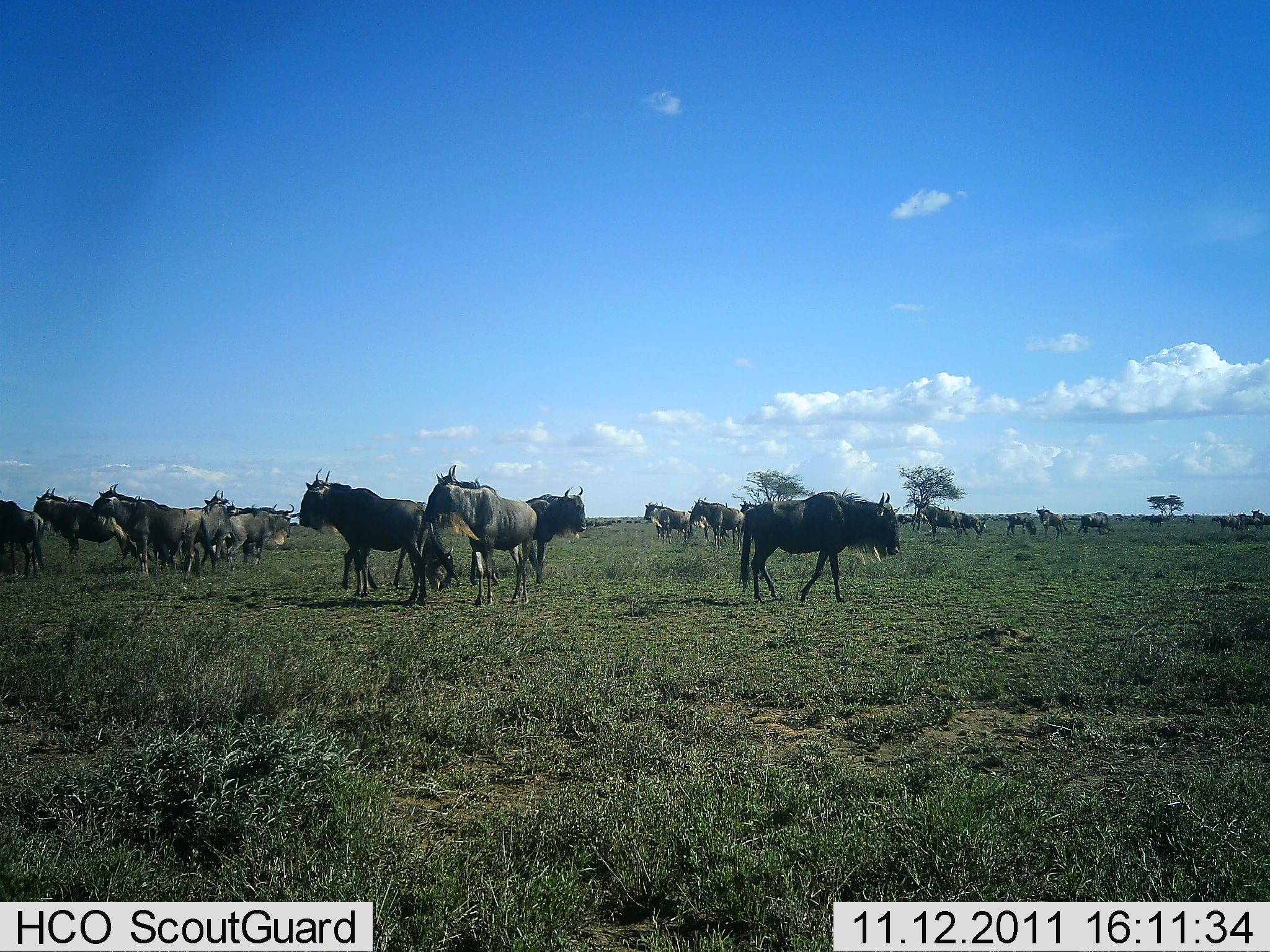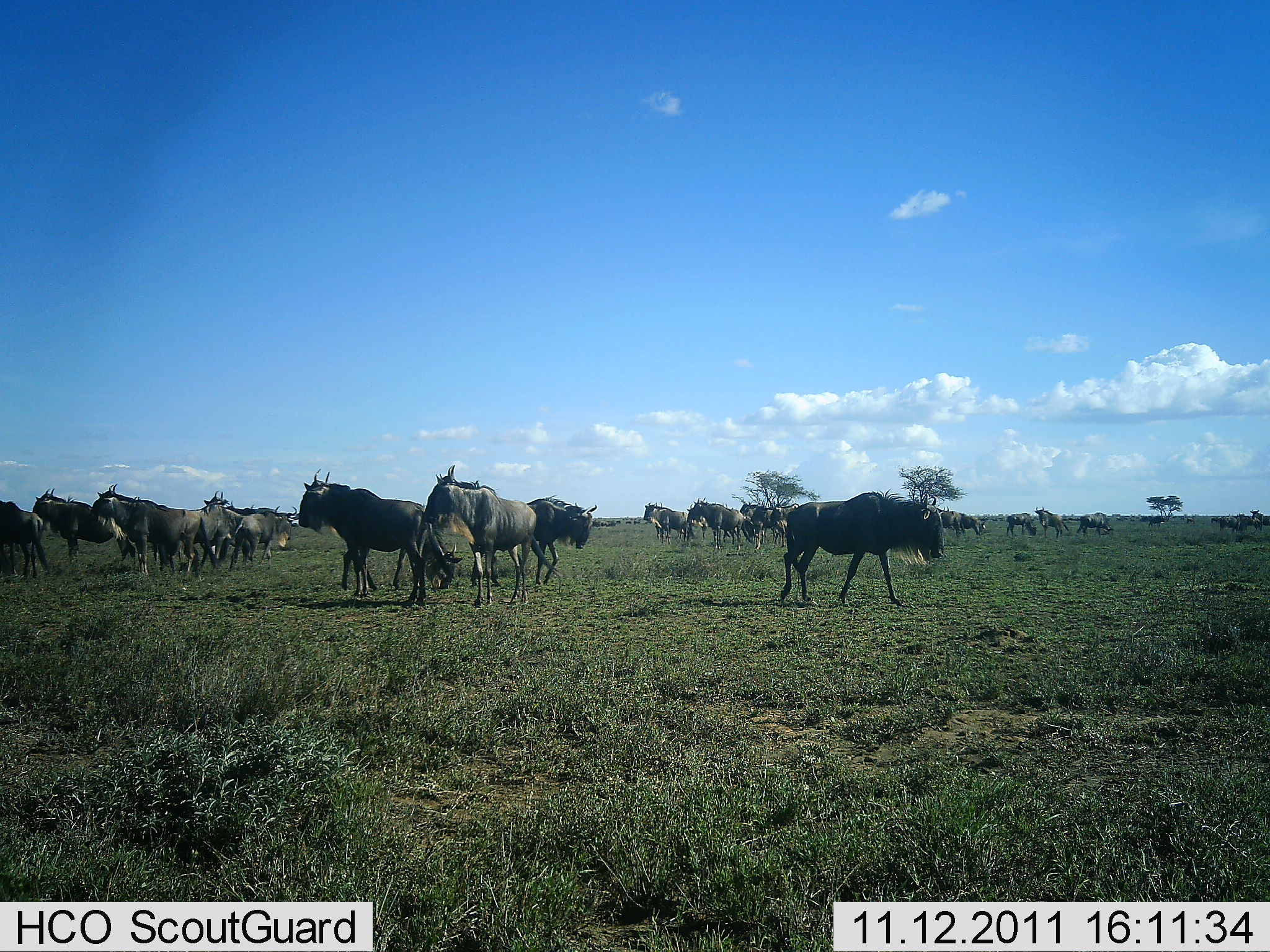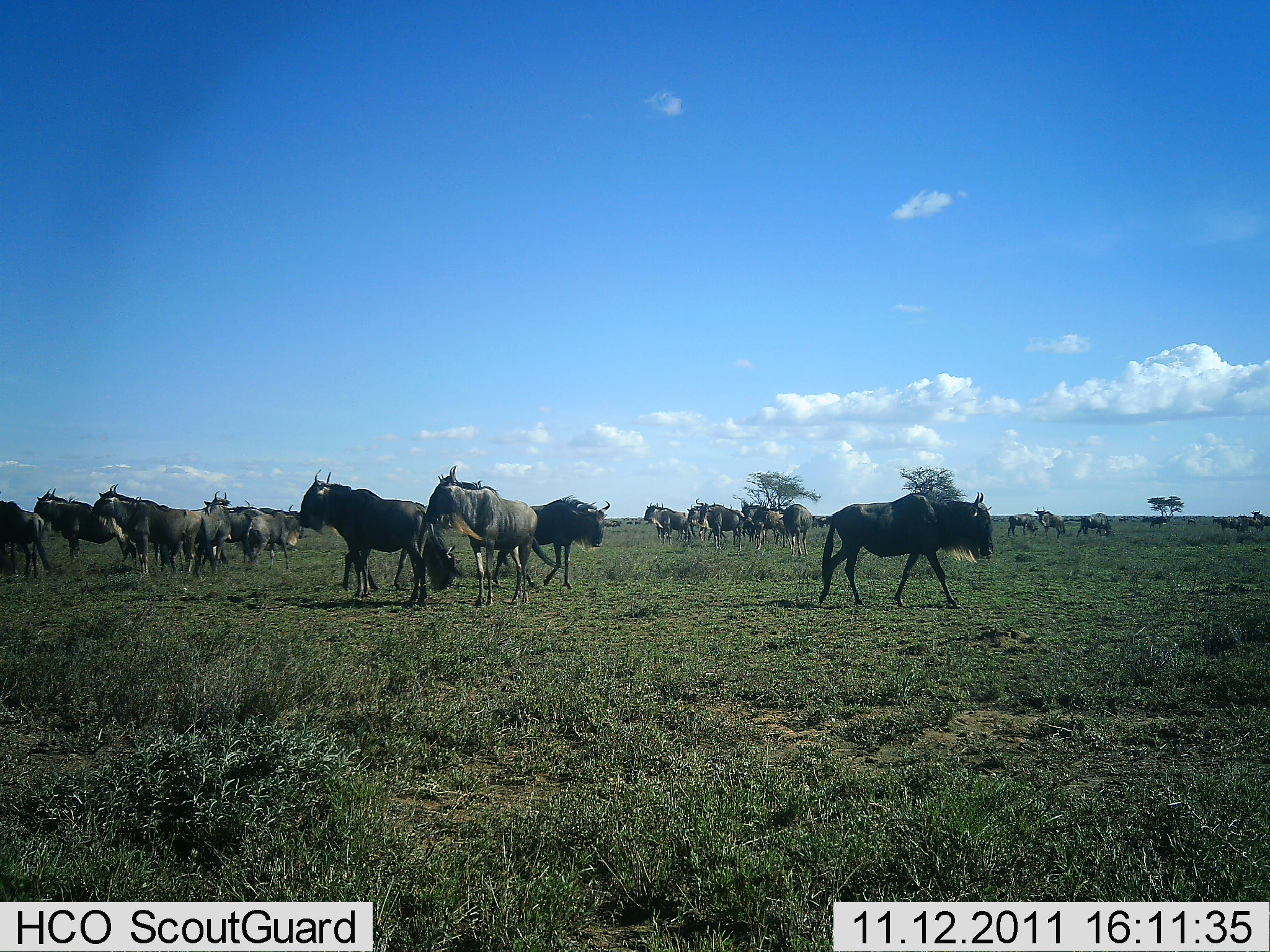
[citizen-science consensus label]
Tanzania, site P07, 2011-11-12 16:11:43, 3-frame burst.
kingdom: Animalia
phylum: Chordata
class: Mammalia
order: Artiodactyla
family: Bovidae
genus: Connochaetes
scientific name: Connochaetes taurinus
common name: blue wildebeest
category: wildebeest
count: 11-50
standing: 57%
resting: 7%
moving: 79%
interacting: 0%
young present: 0%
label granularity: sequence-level